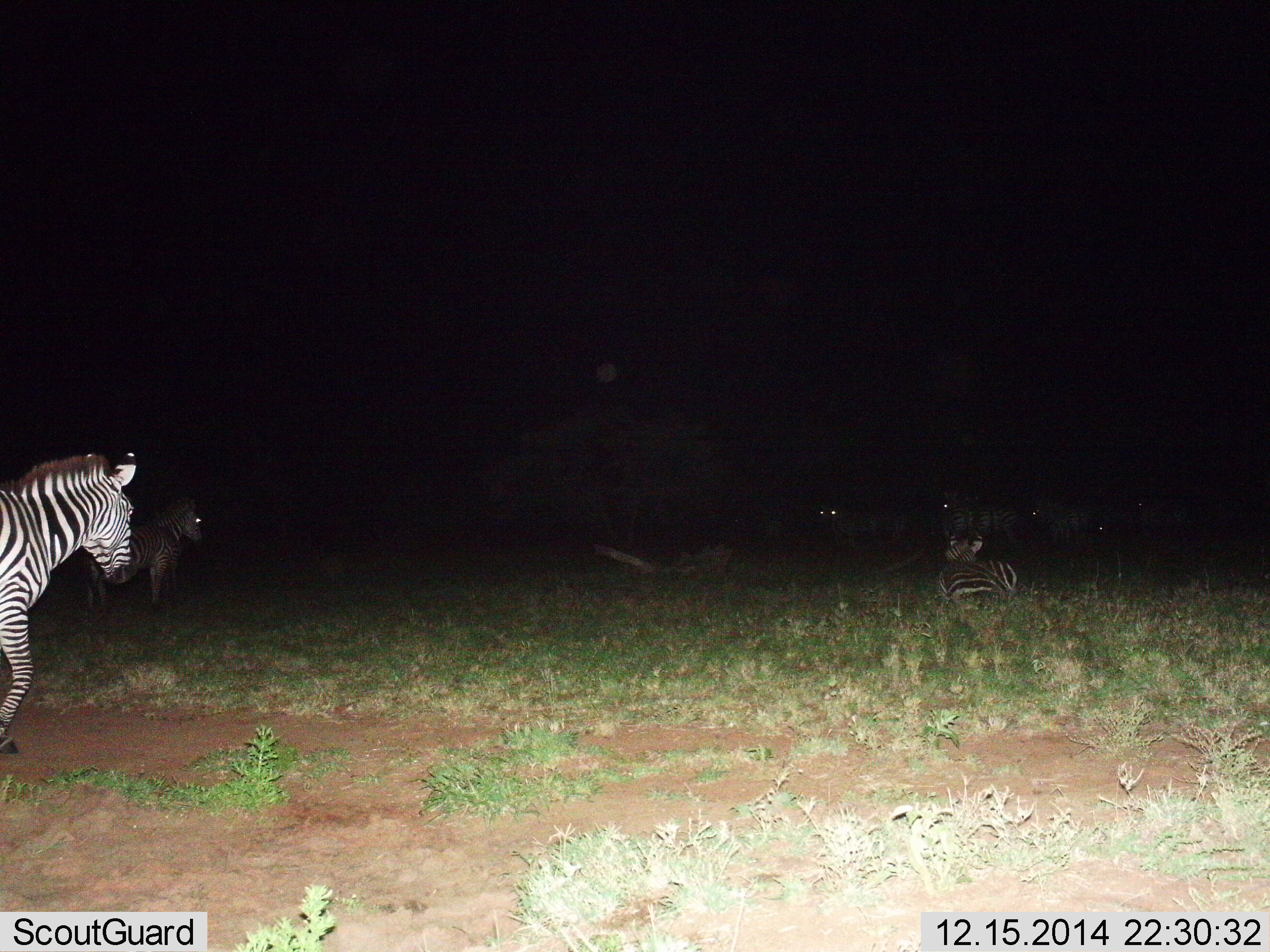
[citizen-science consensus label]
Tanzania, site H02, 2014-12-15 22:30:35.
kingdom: Animalia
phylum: Chordata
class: Mammalia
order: Perissodactyla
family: Equidae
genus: Equus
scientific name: Equus quagga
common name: plains zebra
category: zebra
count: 7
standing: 90%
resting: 90%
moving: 50%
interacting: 0%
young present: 0%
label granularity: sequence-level